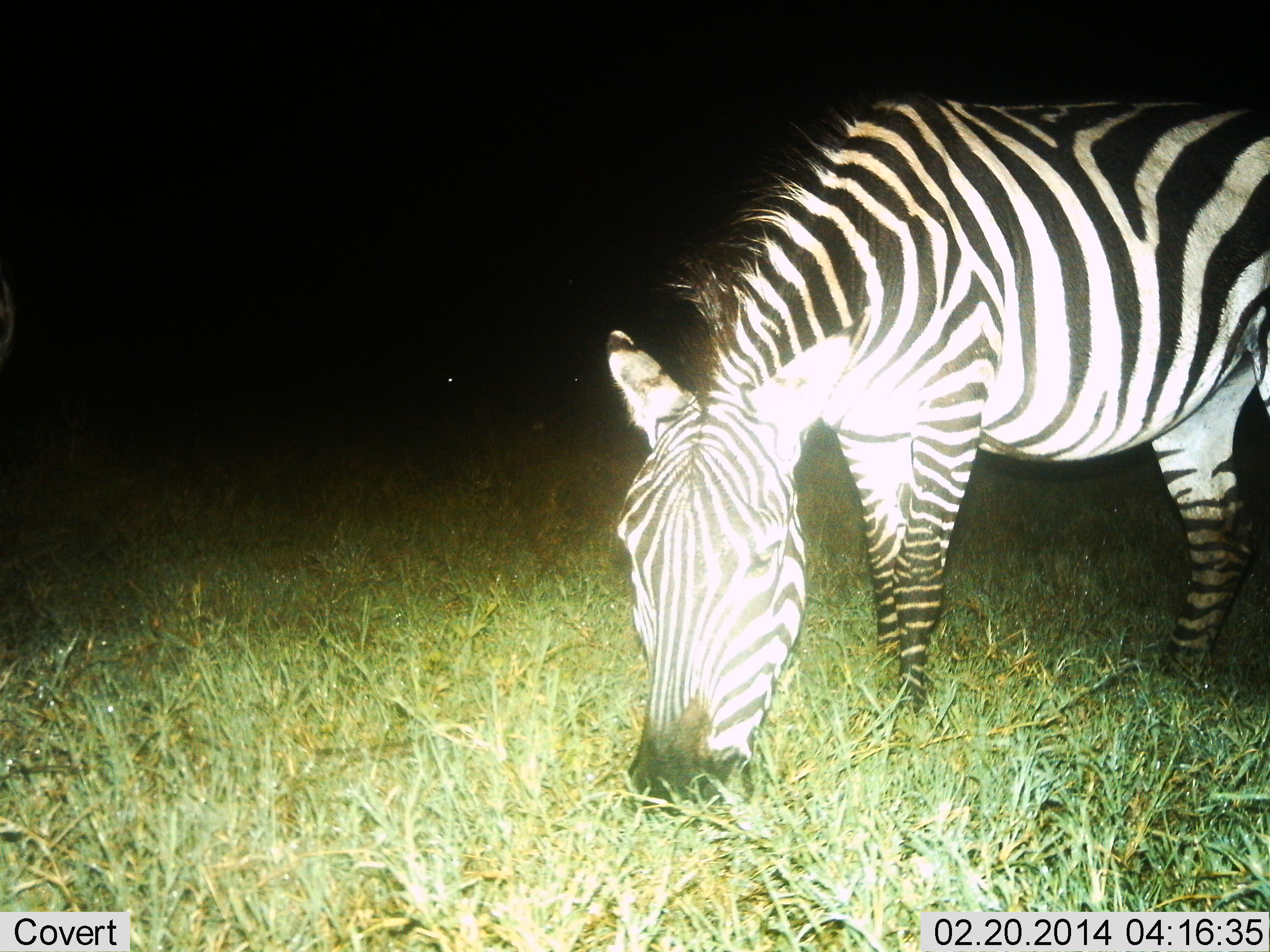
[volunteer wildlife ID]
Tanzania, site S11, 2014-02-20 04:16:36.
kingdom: Animalia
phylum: Chordata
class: Mammalia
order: Perissodactyla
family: Equidae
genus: Equus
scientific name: Equus quagga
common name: plains zebra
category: zebra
Zebra (plains zebra) (Equus quagga), count 1. Behavior (volunteer vote fractions): standing 21%, resting 3%, moving 2%, interacting 0%. Young present (vote fraction): 0%. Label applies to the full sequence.